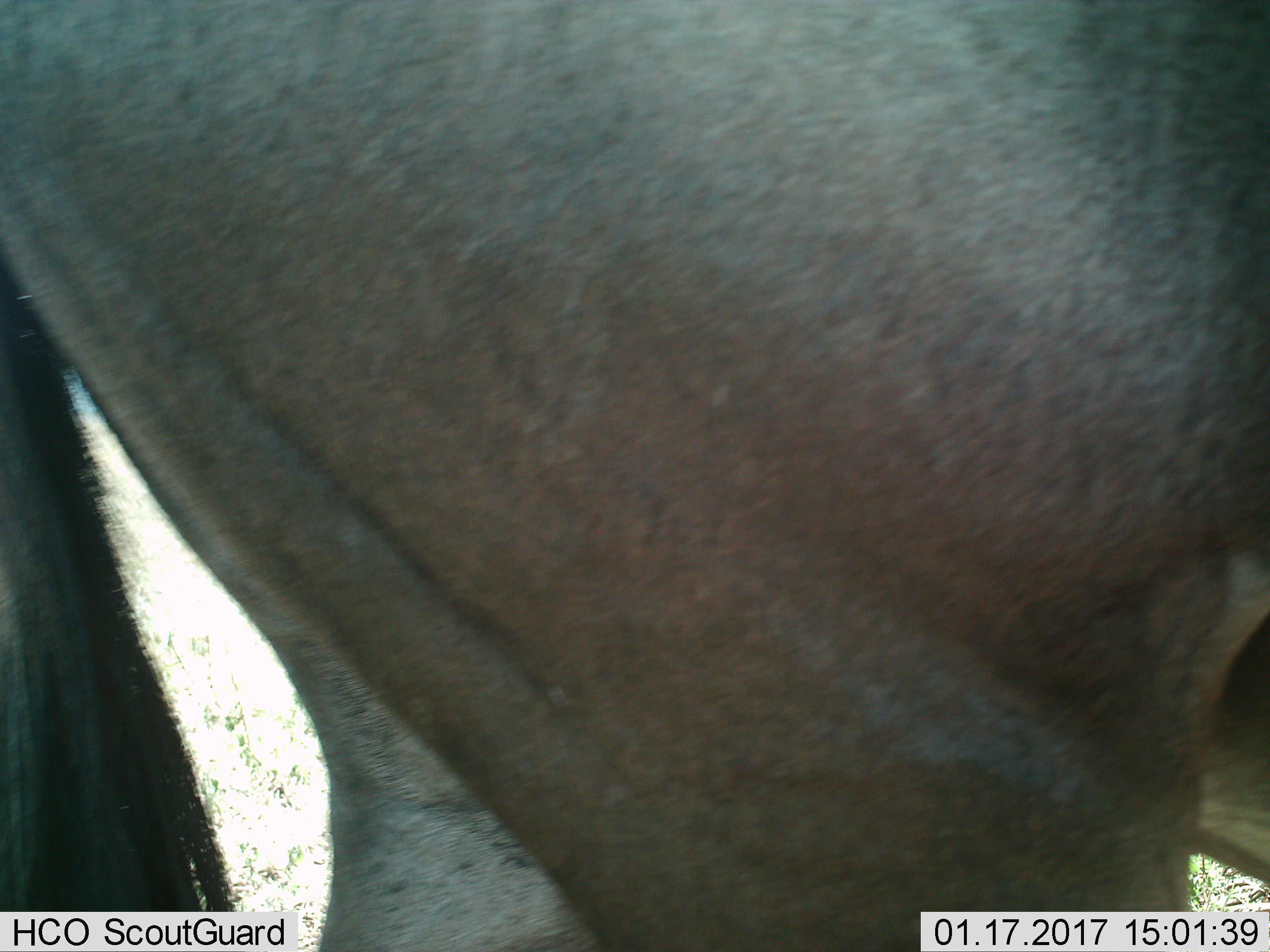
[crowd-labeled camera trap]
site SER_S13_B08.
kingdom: Animalia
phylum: Chordata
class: Mammalia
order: Artiodactyla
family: Bovidae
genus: Connochaetes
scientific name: Connochaetes taurinus taurinus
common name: blue wildebeest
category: wildebeestblue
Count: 1.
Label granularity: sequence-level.